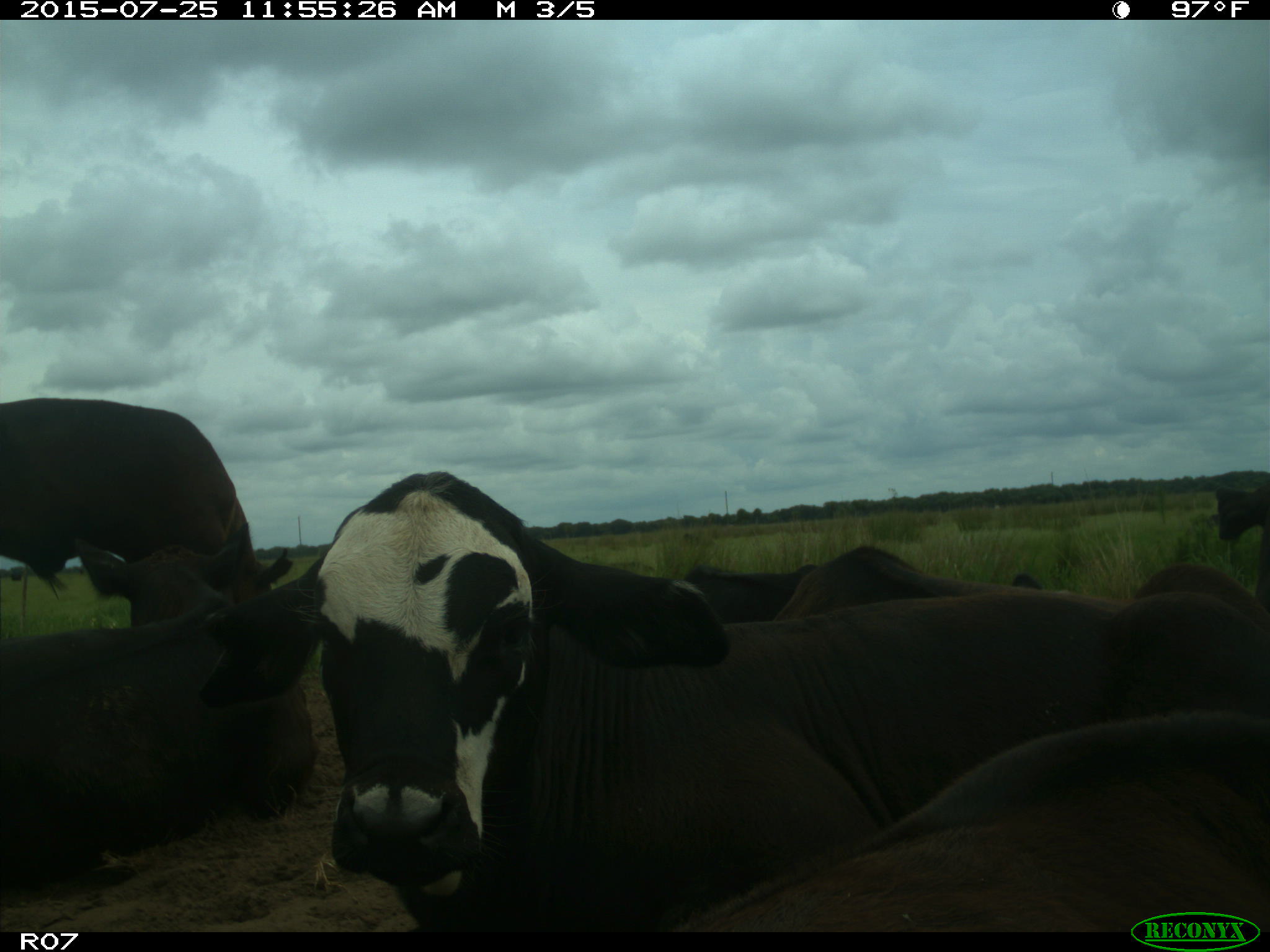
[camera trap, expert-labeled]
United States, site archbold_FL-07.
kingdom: Animalia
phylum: Chordata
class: Mammalia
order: Artiodactyla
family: Bovidae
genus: Bos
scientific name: Bos taurus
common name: domestic cow